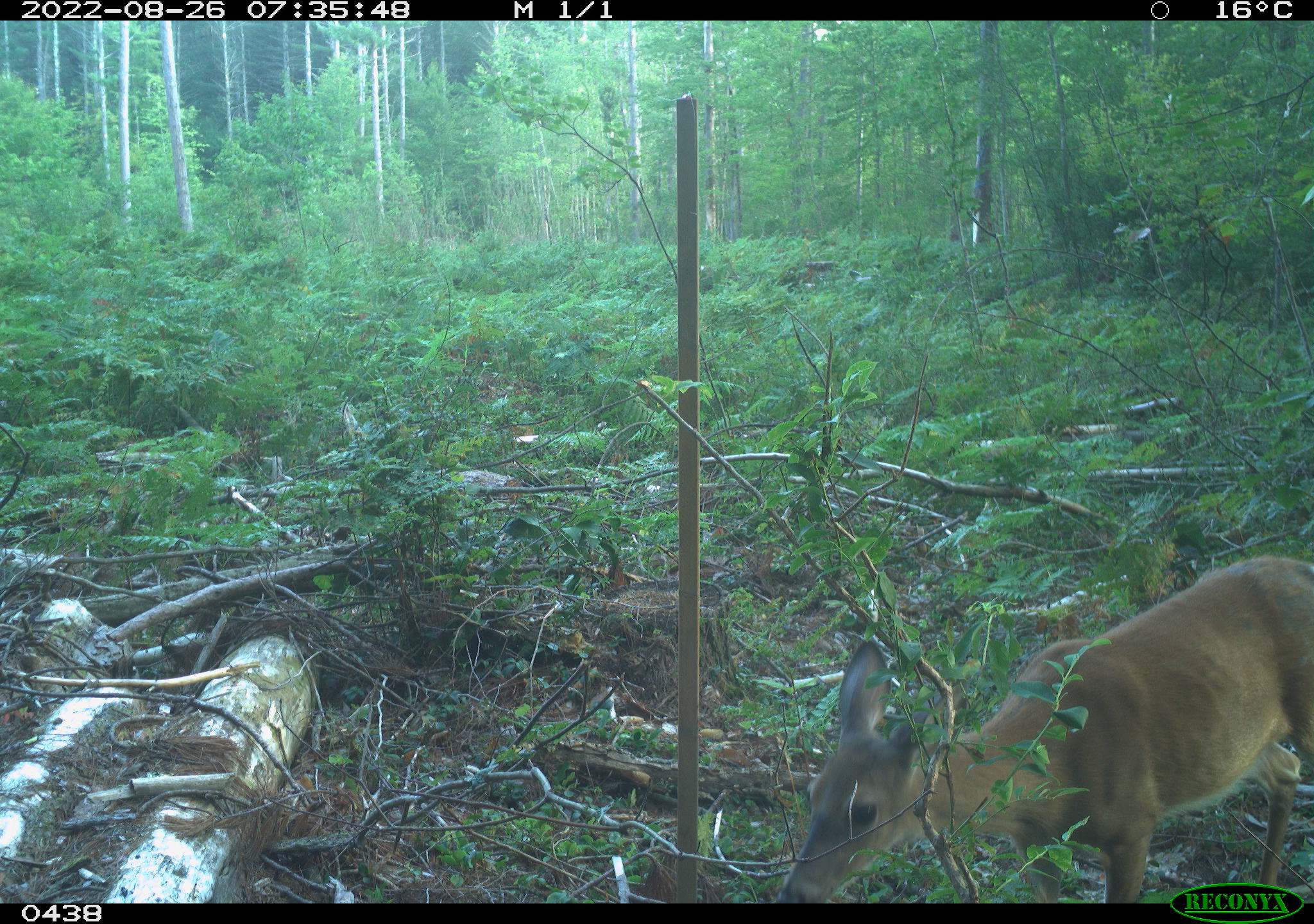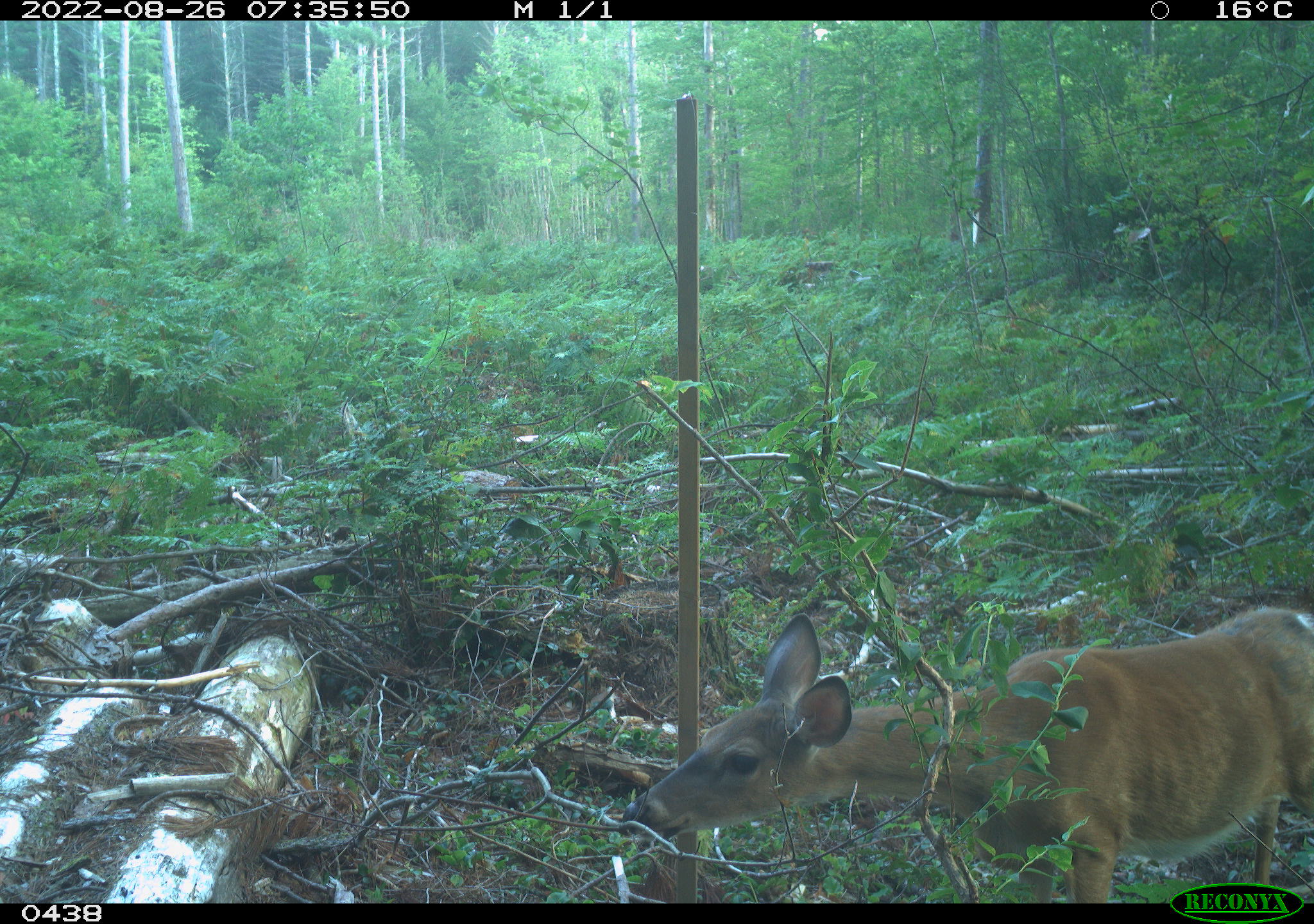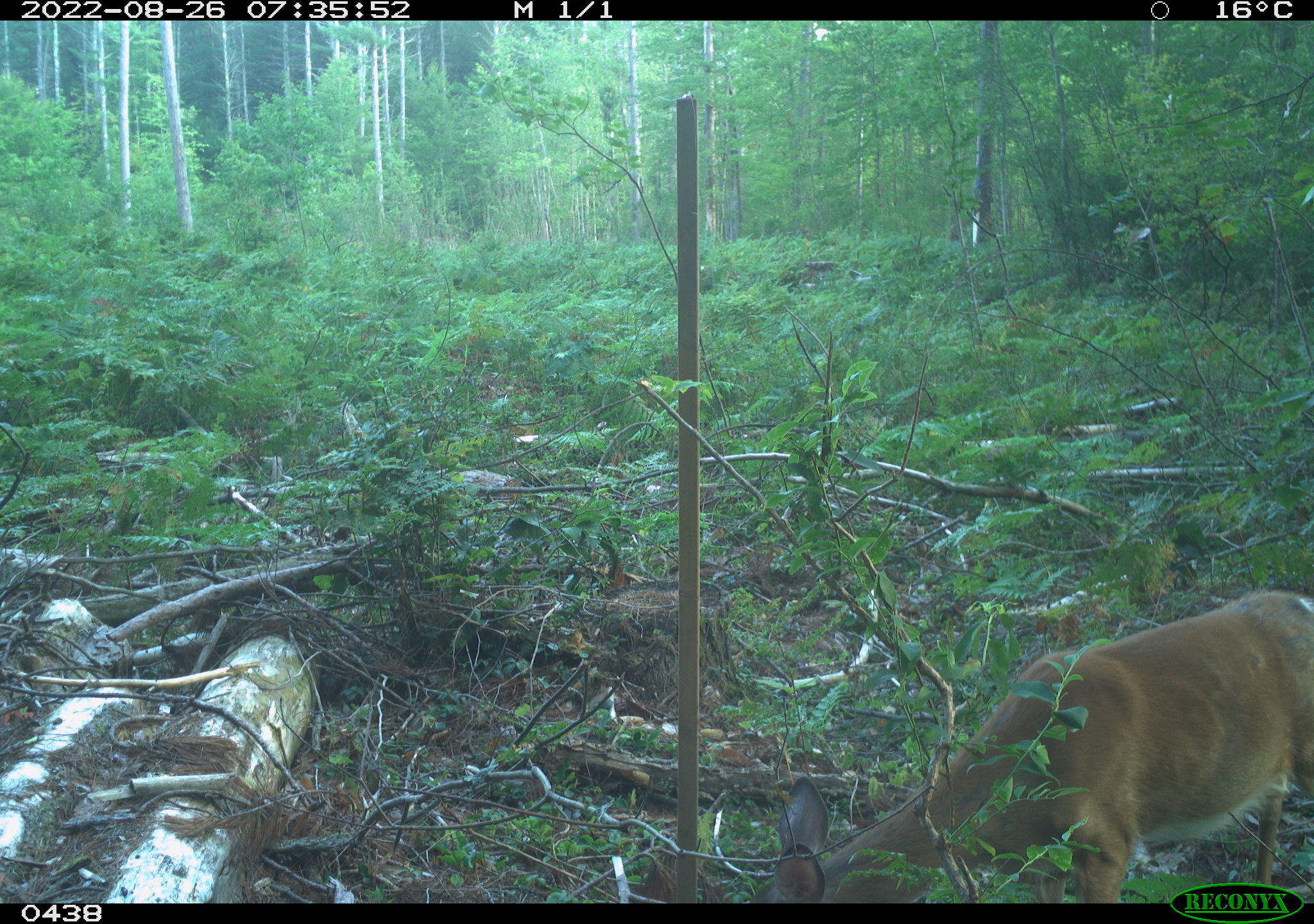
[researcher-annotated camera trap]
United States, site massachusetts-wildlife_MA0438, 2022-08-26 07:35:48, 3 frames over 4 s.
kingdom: Animalia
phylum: Chordata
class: Mammalia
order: Artiodactyla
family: Cervidae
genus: Odocoileus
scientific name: Odocoileus virginianus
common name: white-tailed deer